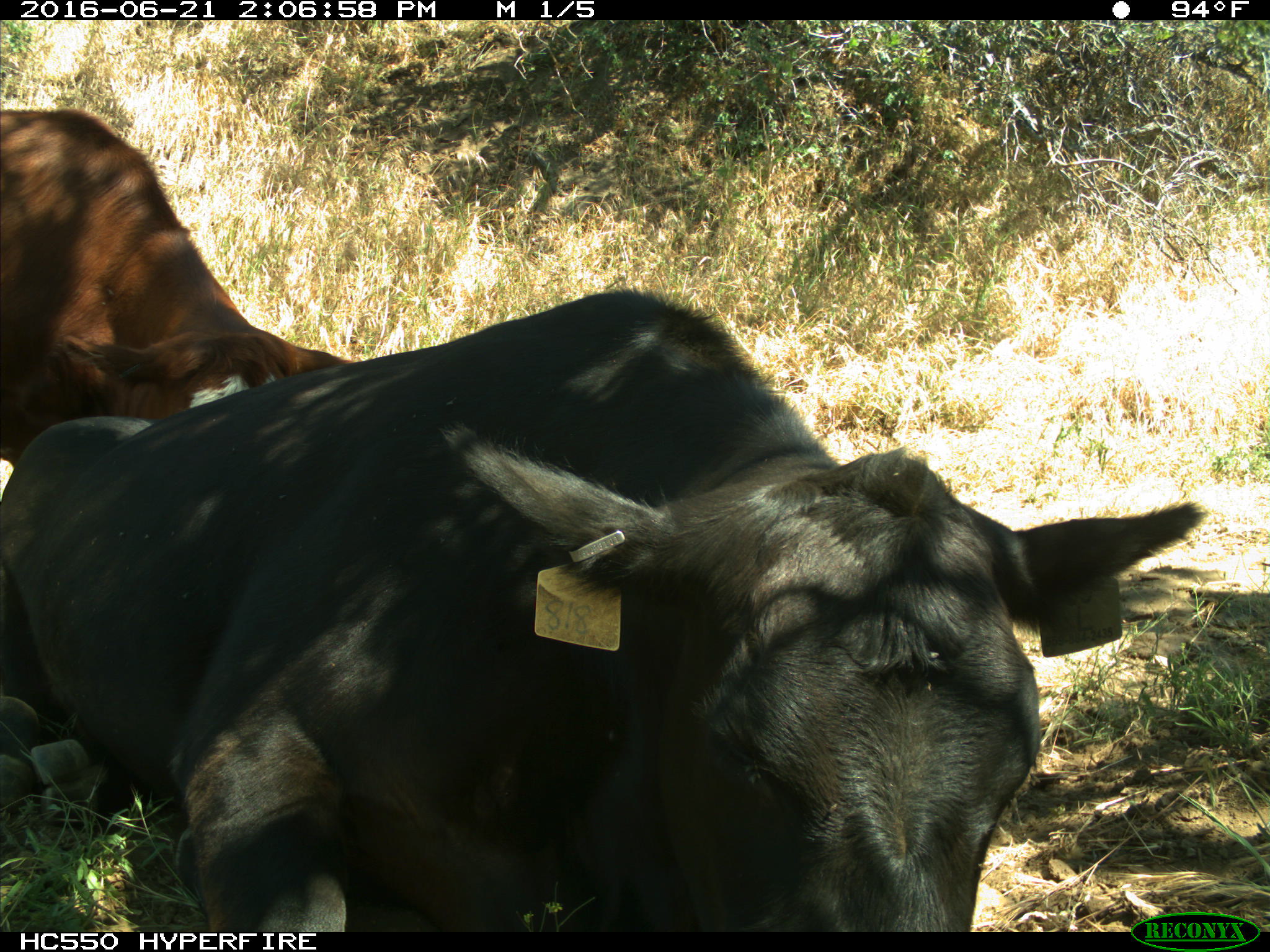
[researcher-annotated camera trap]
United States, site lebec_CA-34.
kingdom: Animalia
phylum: Chordata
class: Mammalia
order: Artiodactyla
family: Bovidae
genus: Bos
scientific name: Bos taurus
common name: domestic cow